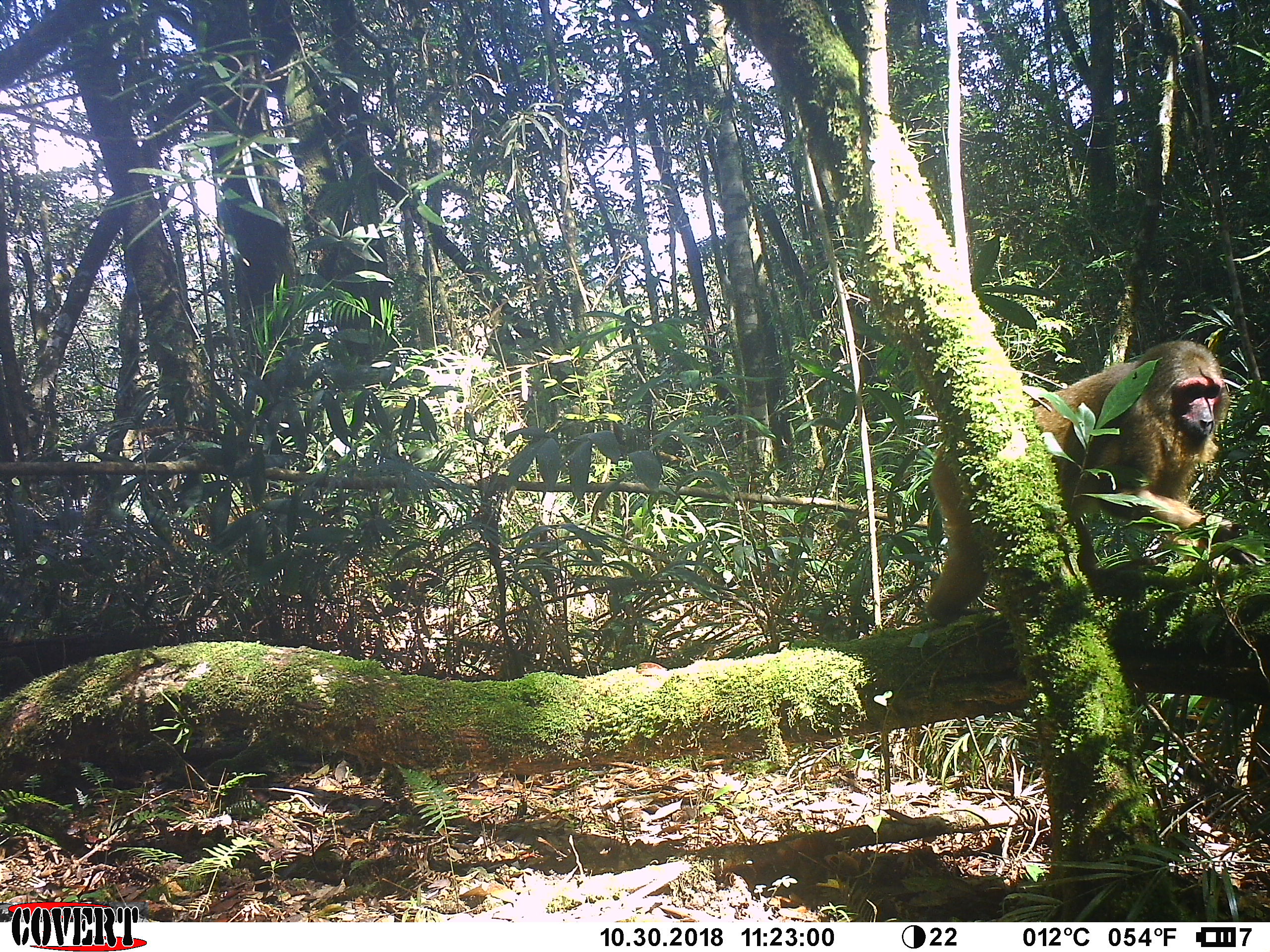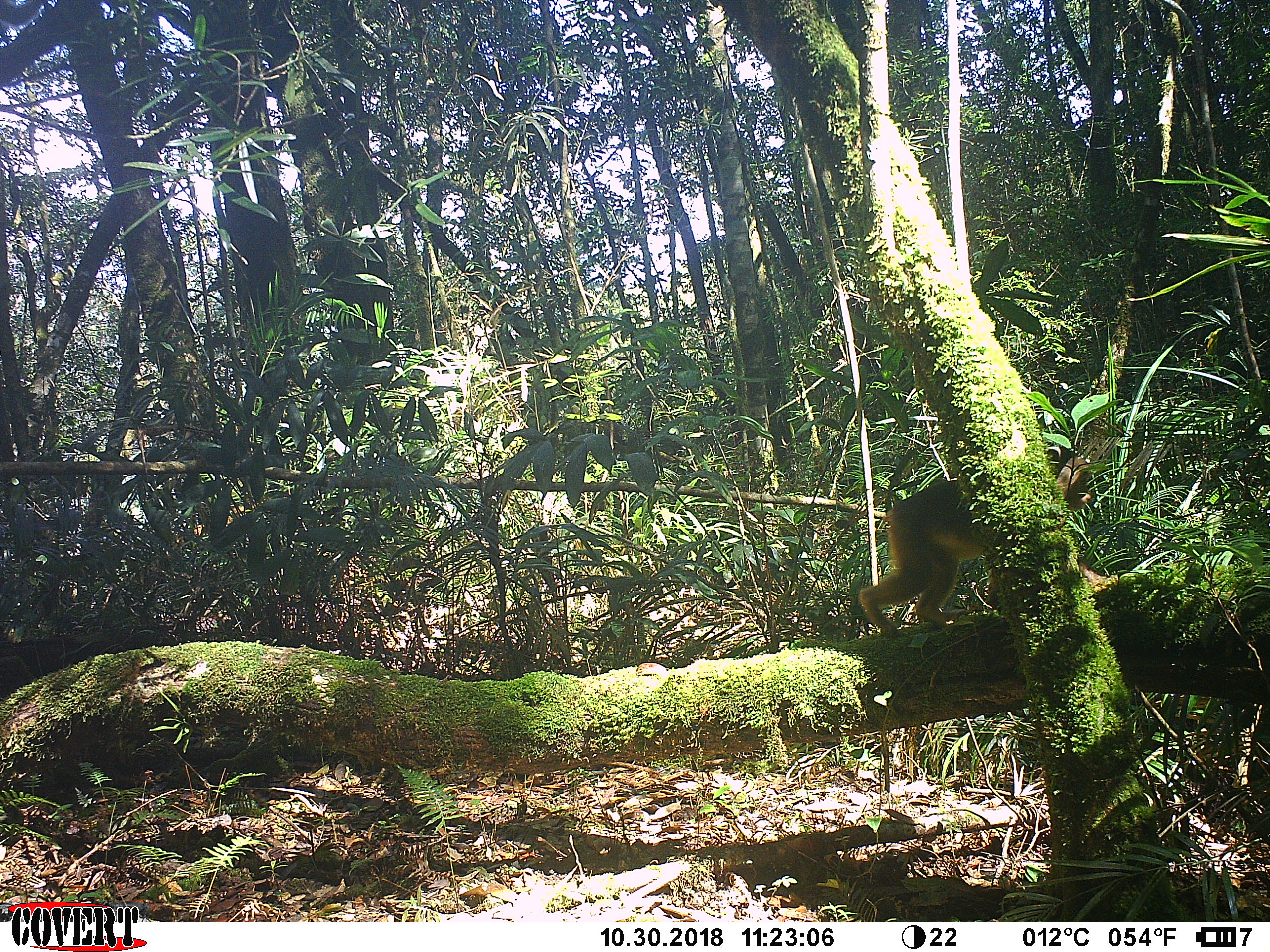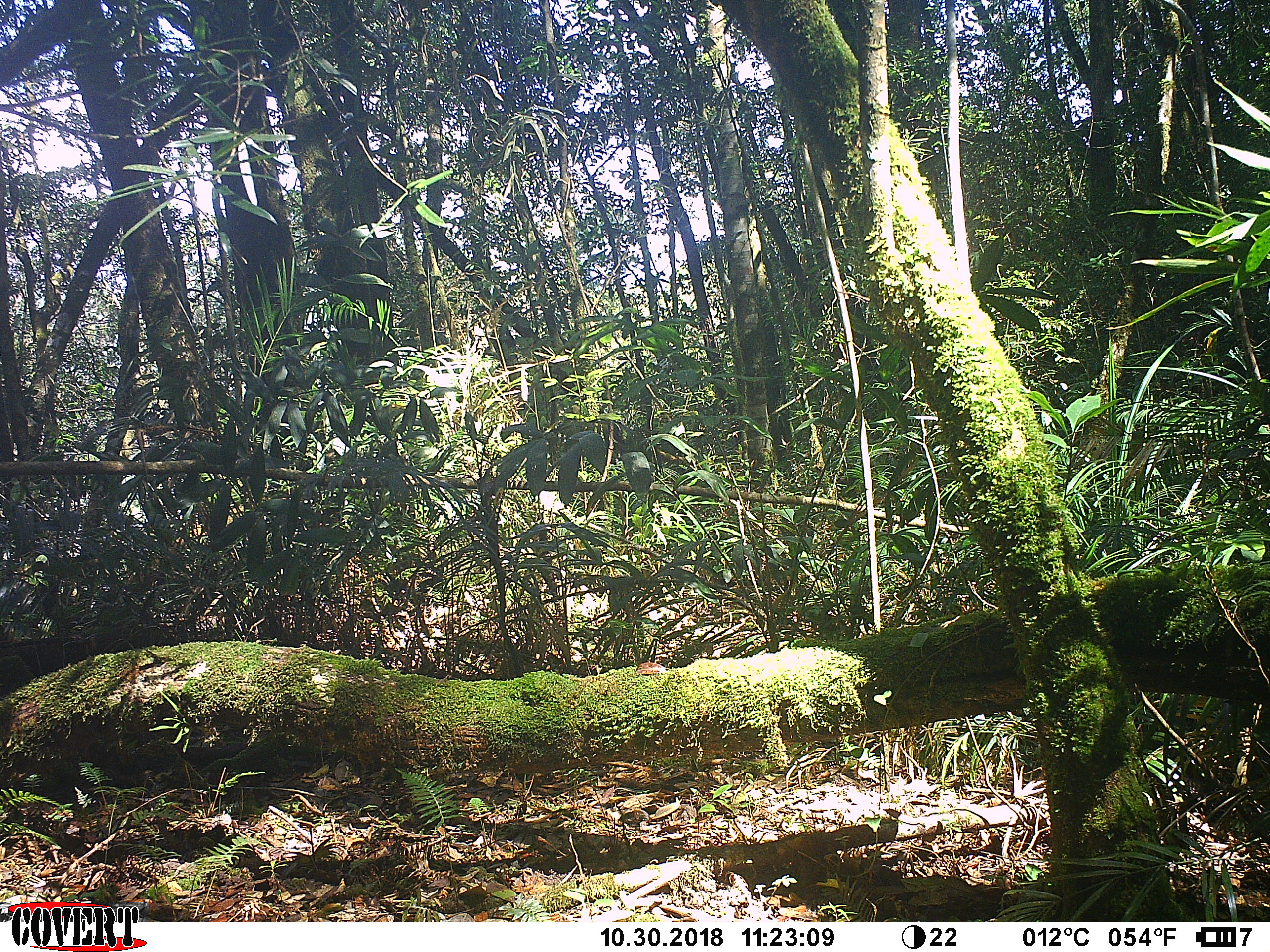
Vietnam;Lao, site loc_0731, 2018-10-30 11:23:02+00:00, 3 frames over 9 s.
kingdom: Animalia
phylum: Chordata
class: Mammalia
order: Primates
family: Cercopithecidae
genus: Macaca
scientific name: Macaca arctoides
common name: stump-tailed macaque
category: stump tailed macaque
Stump tailed macaque (stump-tailed macaque) (Macaca arctoides). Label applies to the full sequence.